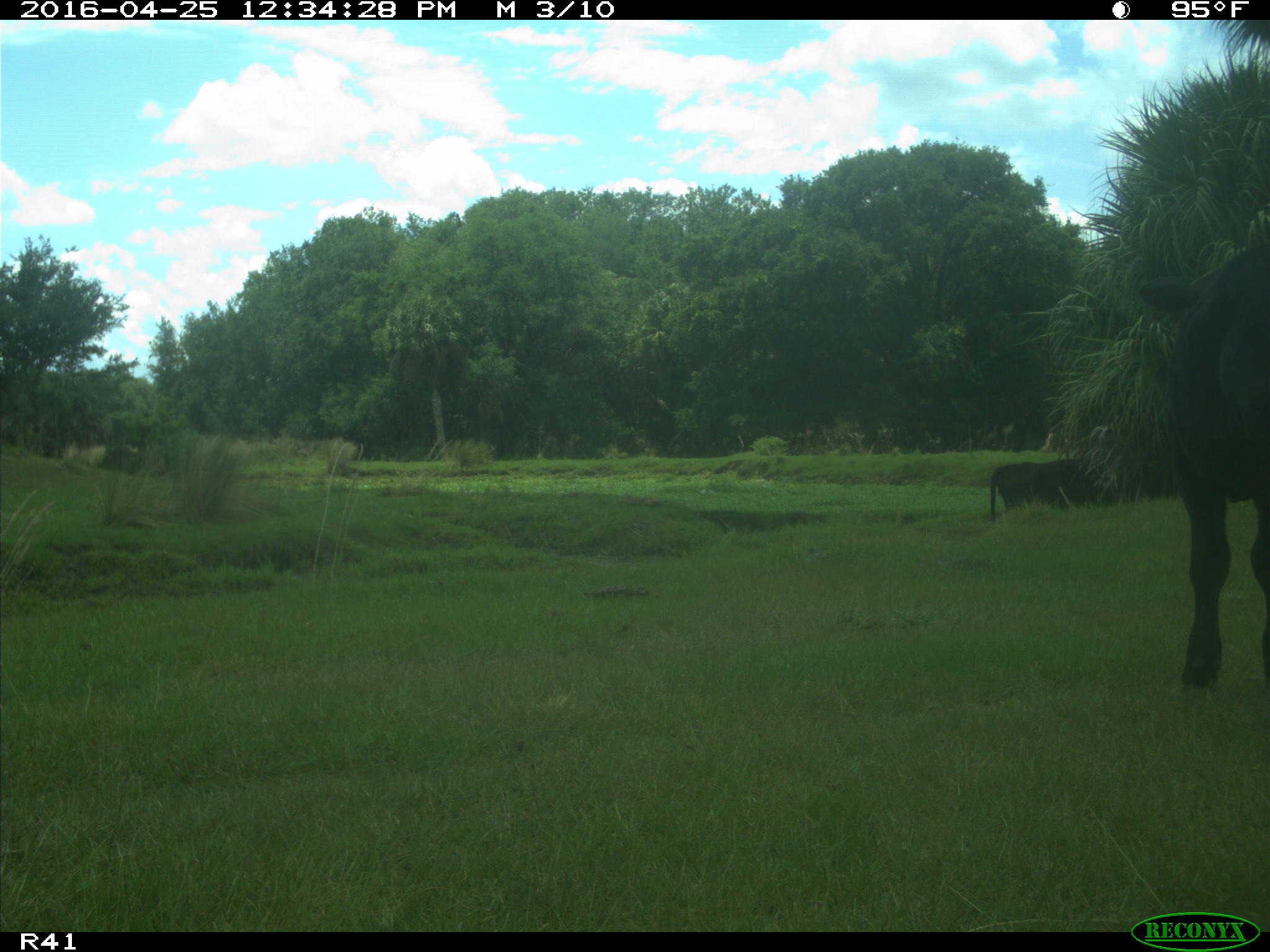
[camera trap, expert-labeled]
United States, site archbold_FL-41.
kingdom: Animalia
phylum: Chordata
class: Mammalia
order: Artiodactyla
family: Bovidae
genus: Bos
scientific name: Bos taurus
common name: domestic cow